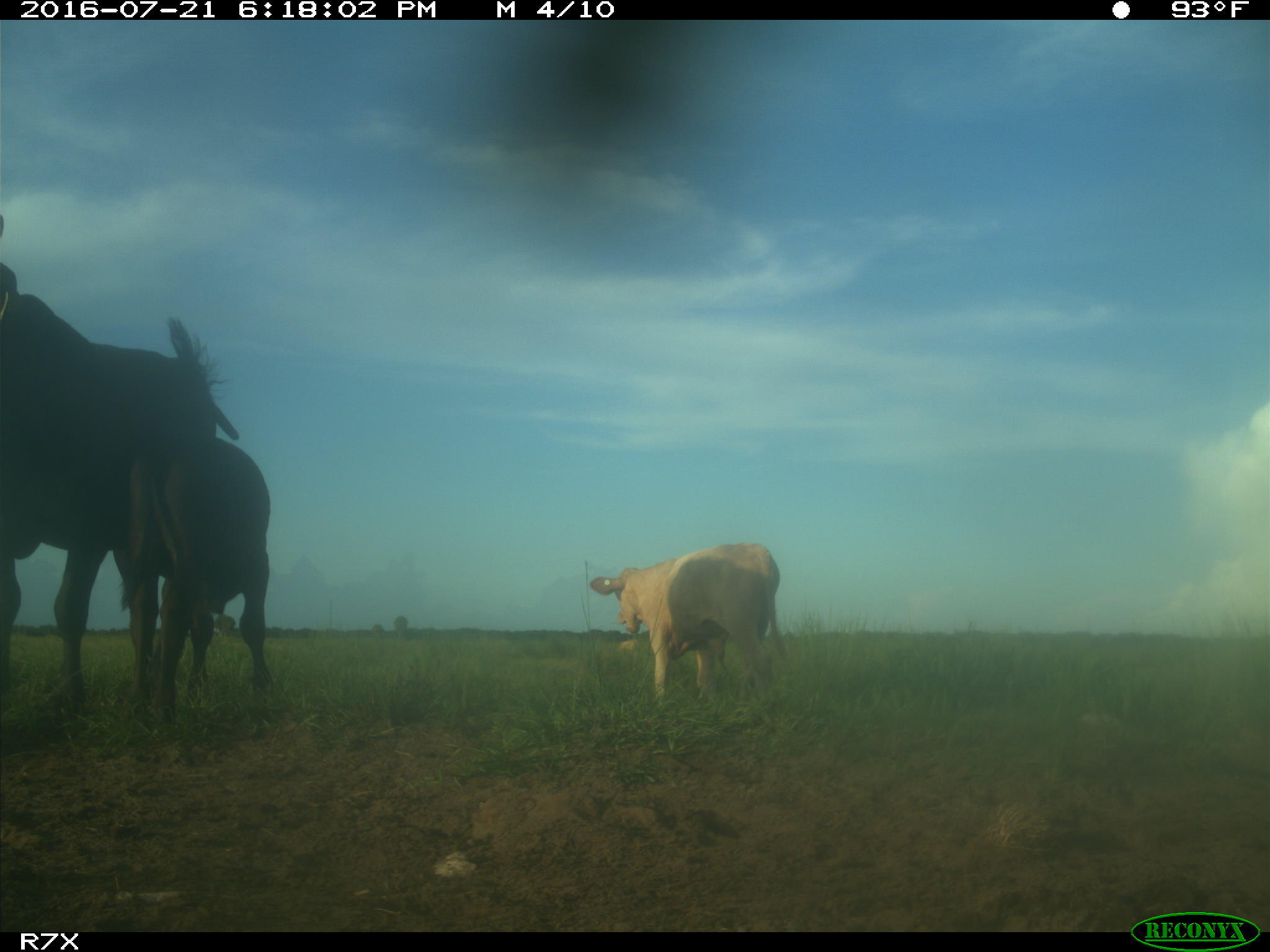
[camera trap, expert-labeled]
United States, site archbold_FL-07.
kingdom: Animalia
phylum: Chordata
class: Mammalia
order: Artiodactyla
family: Bovidae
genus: Bos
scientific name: Bos taurus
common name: domestic cow